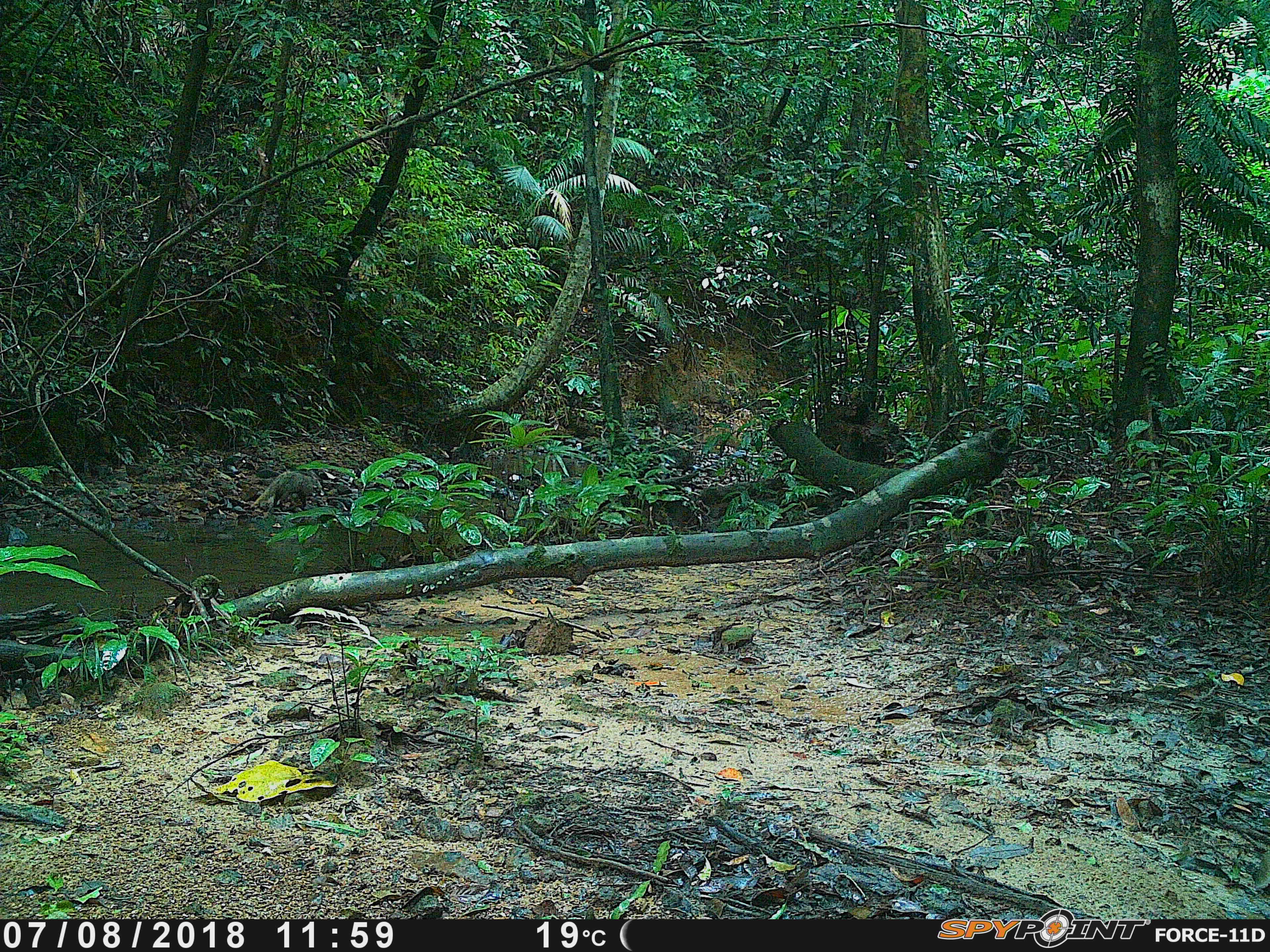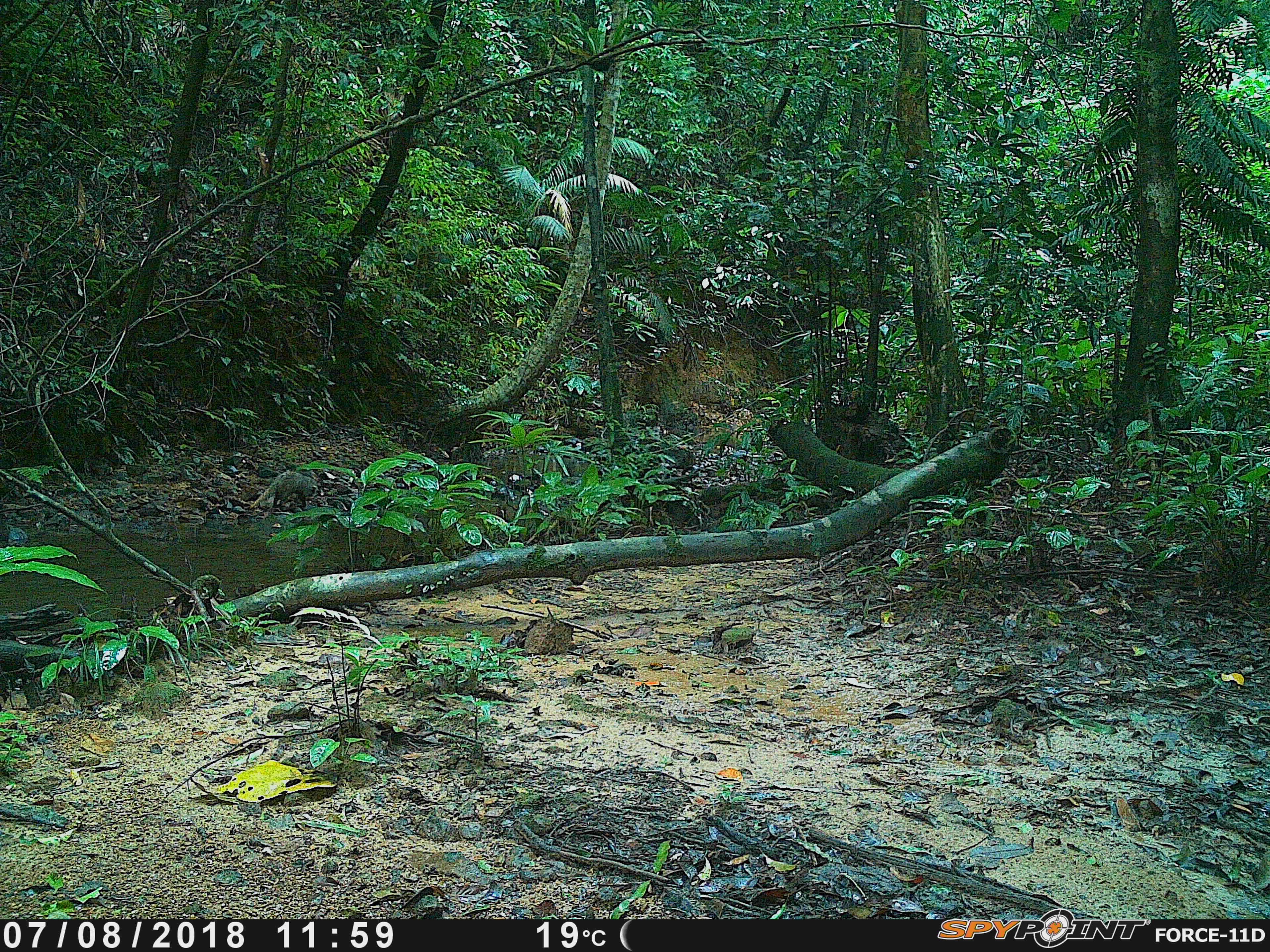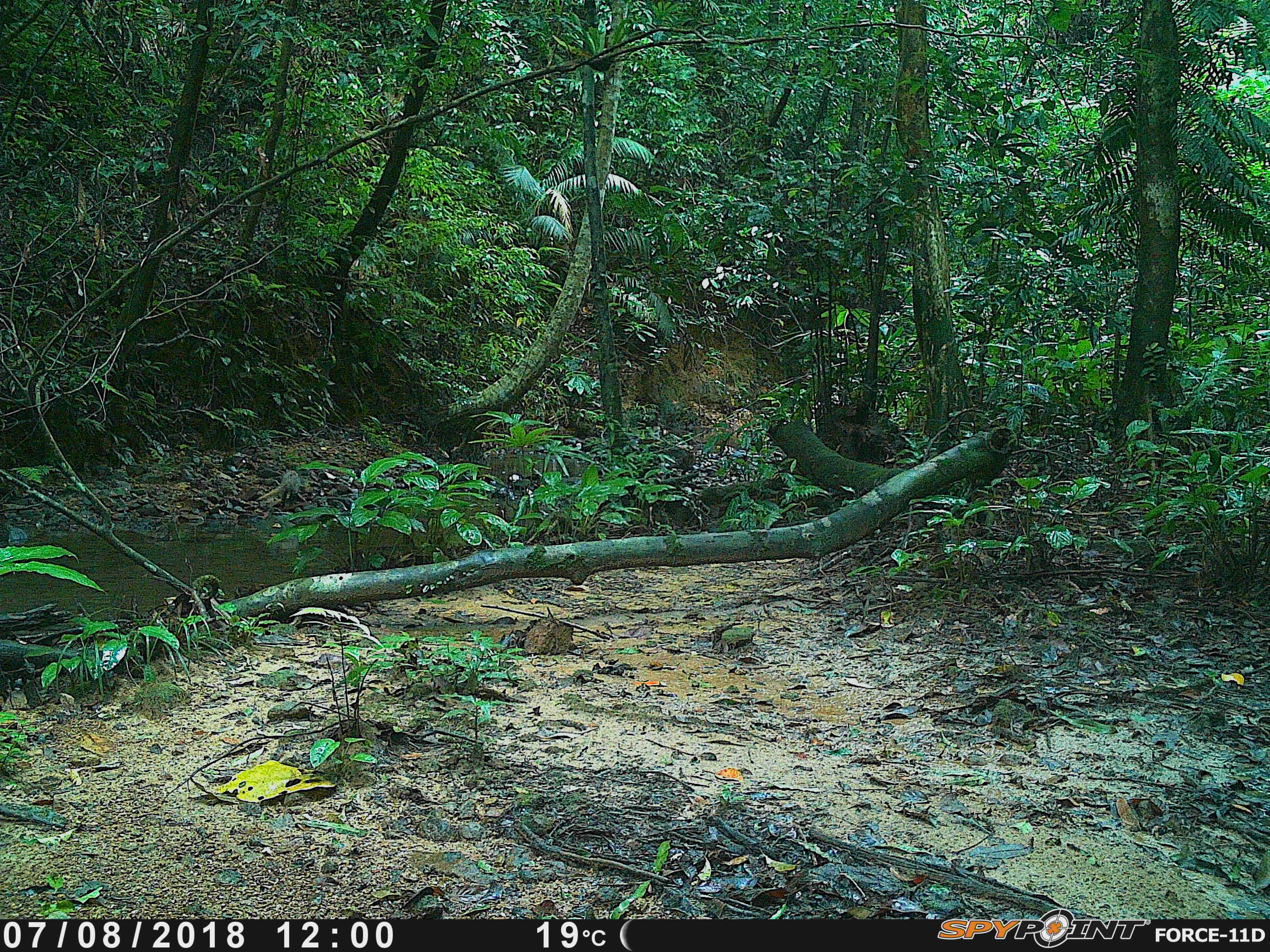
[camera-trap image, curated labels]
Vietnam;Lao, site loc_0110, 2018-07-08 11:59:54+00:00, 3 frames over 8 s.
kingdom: Animalia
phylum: Chordata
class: Mammalia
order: Carnivora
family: Herpestidae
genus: Urva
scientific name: Urva urva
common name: crab-eating mongoose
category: crab eating mongoose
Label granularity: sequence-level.